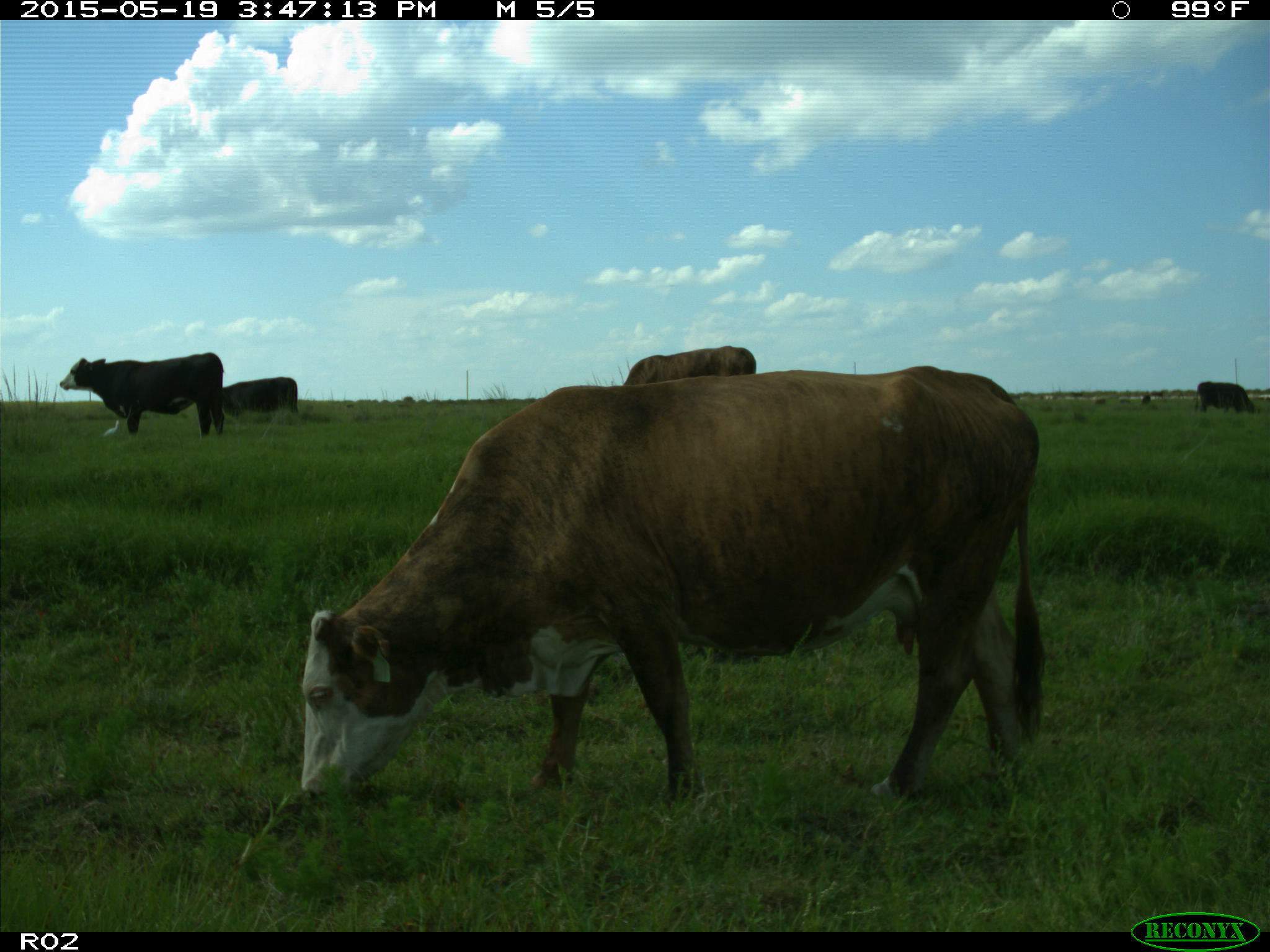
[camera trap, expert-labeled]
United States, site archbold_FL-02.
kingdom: Animalia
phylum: Chordata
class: Mammalia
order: Artiodactyla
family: Bovidae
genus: Bos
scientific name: Bos taurus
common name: domestic cow